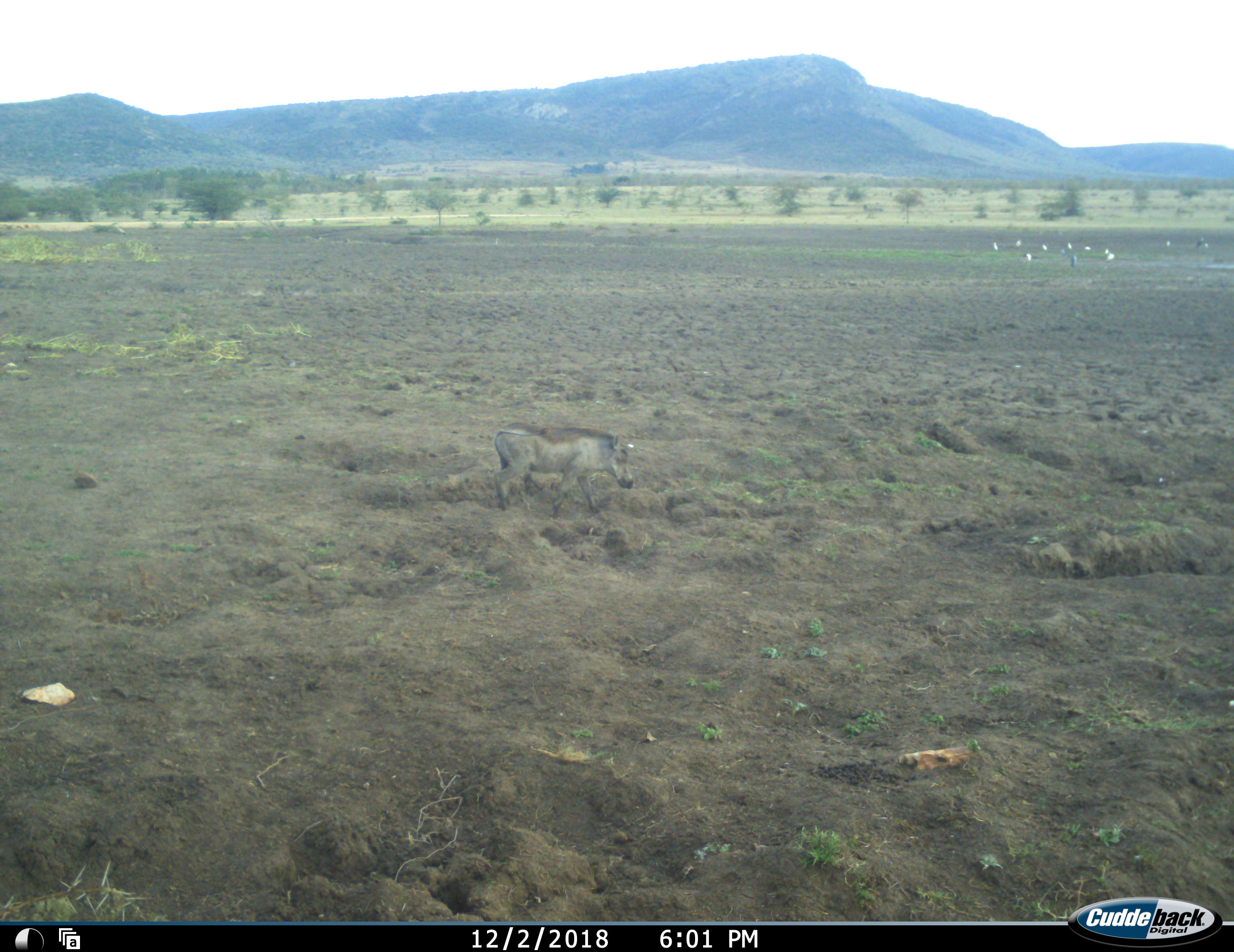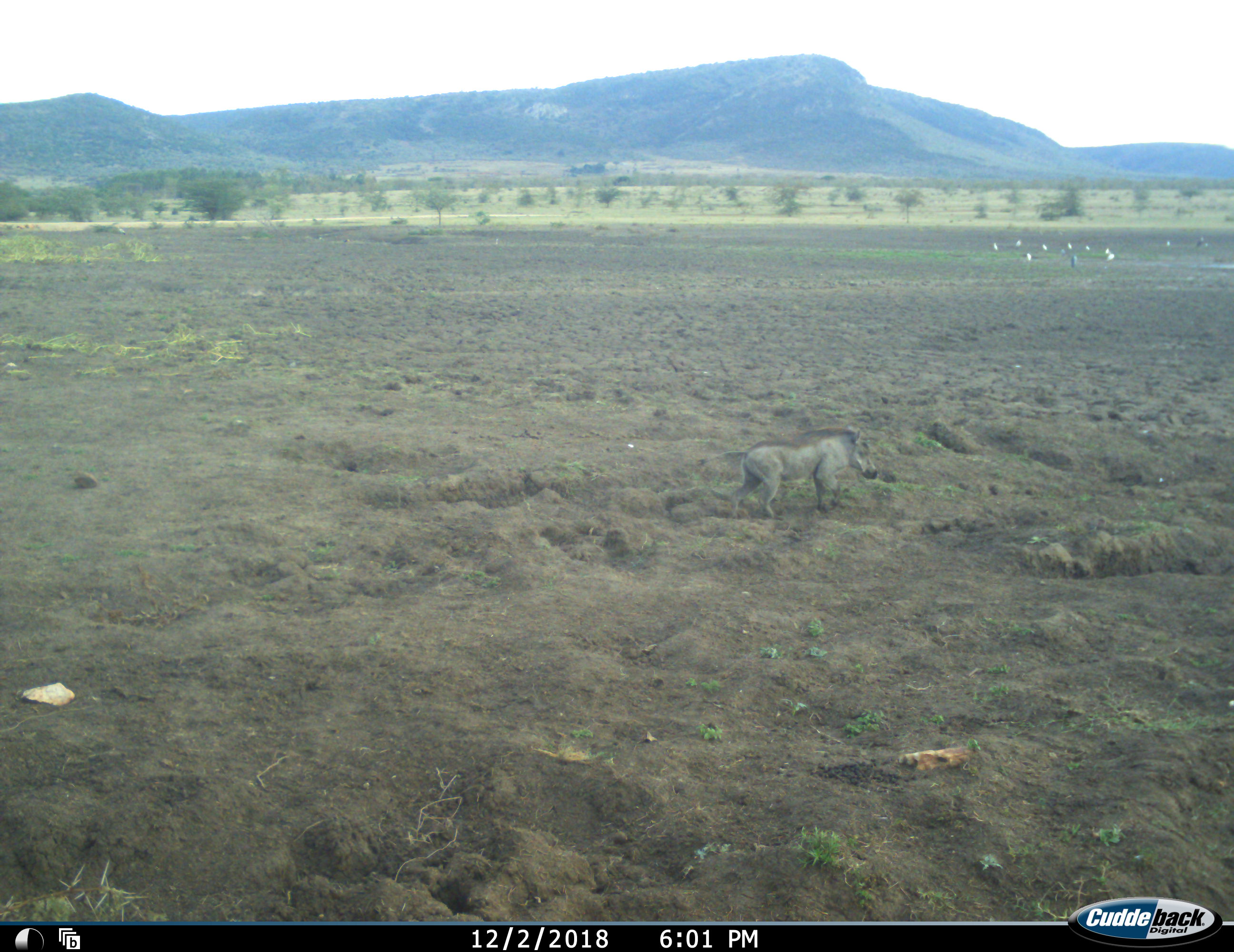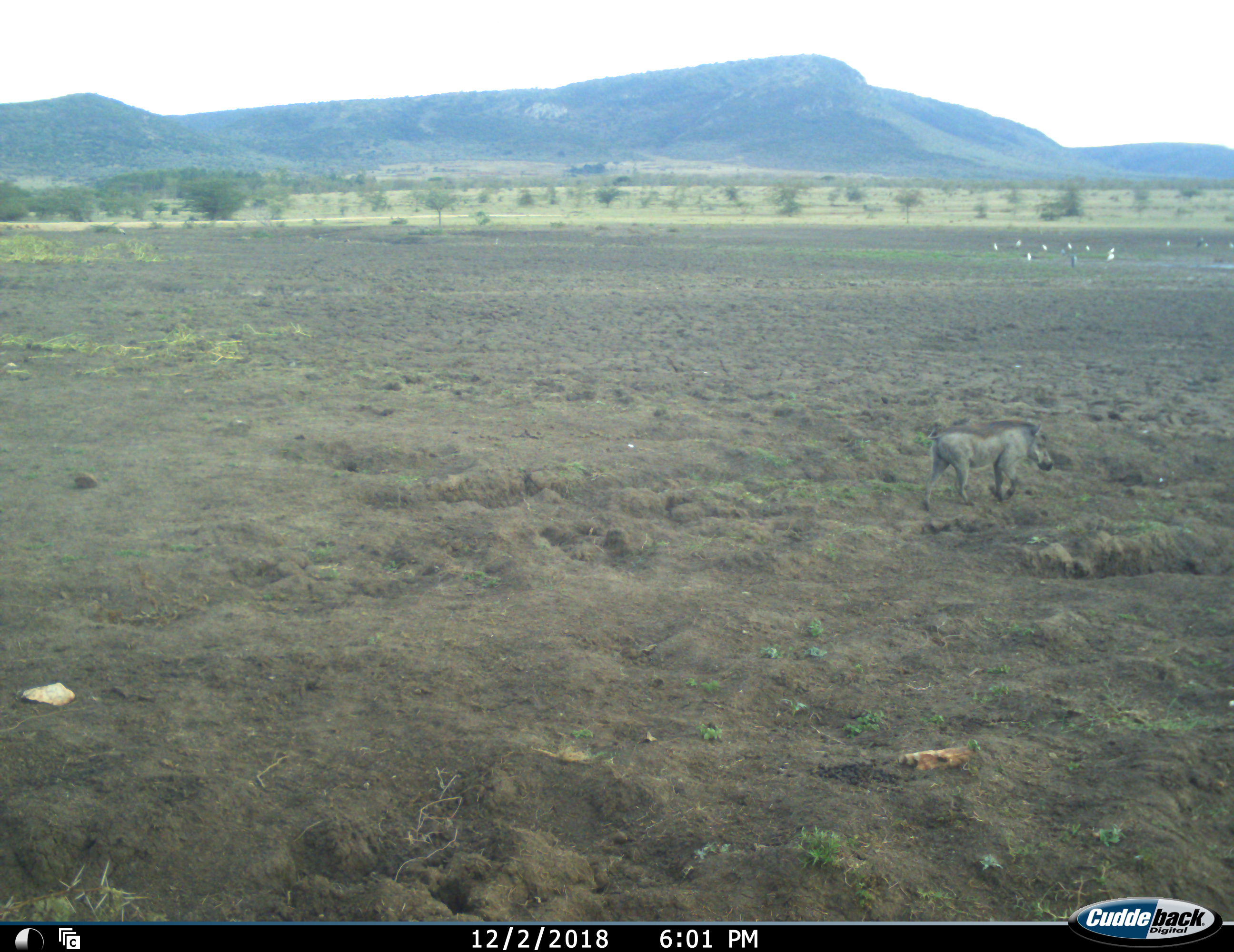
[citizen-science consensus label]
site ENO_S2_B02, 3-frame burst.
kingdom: Animalia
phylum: Chordata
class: Mammalia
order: Artiodactyla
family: Suidae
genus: Phacochoerus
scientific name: Phacochoerus africanus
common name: warthog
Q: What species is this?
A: Warthog (Phacochoerus africanus).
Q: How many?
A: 1.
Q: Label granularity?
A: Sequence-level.